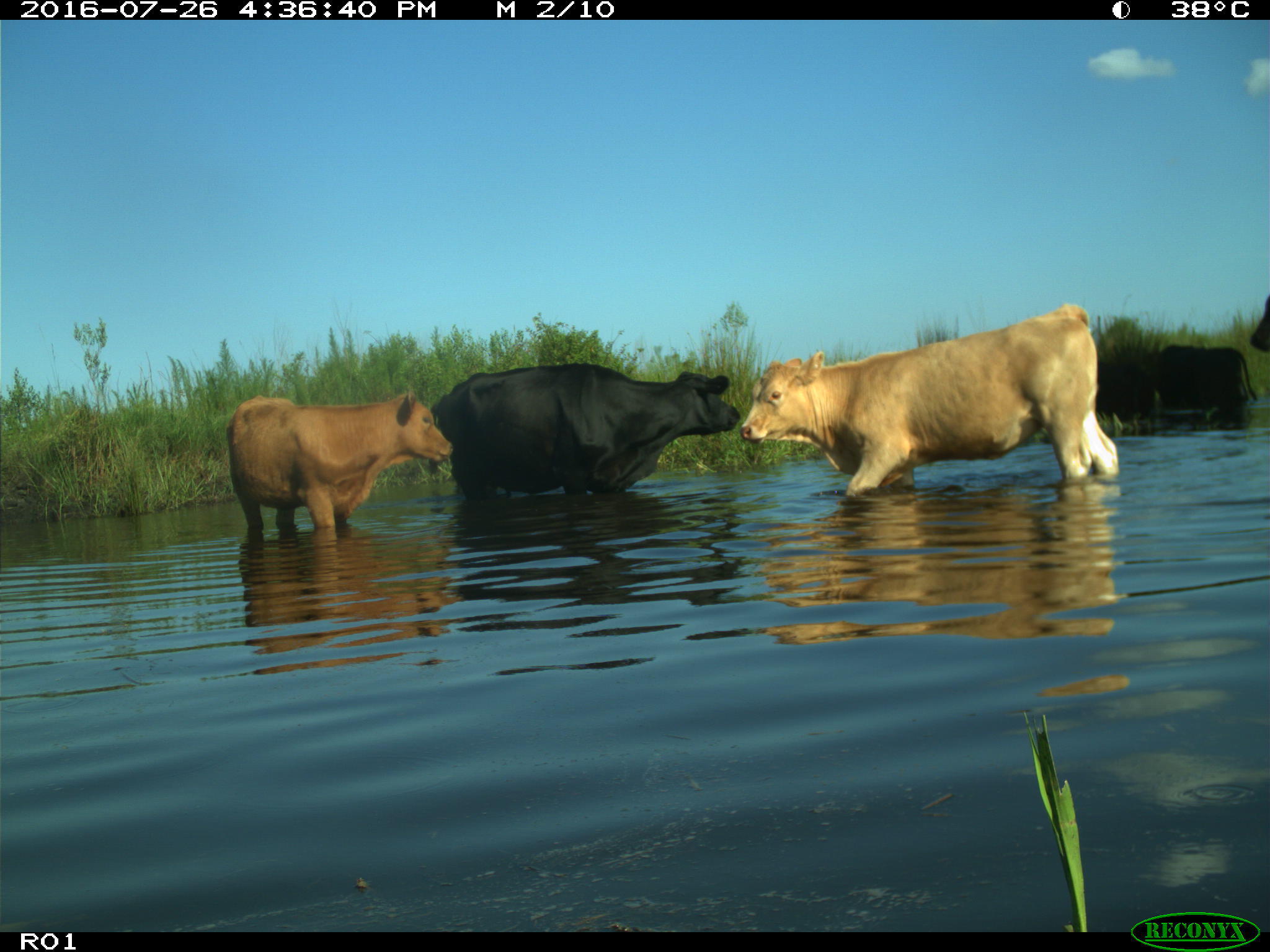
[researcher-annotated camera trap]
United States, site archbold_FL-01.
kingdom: Animalia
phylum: Chordata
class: Mammalia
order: Artiodactyla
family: Bovidae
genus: Bos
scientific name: Bos taurus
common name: domestic cow